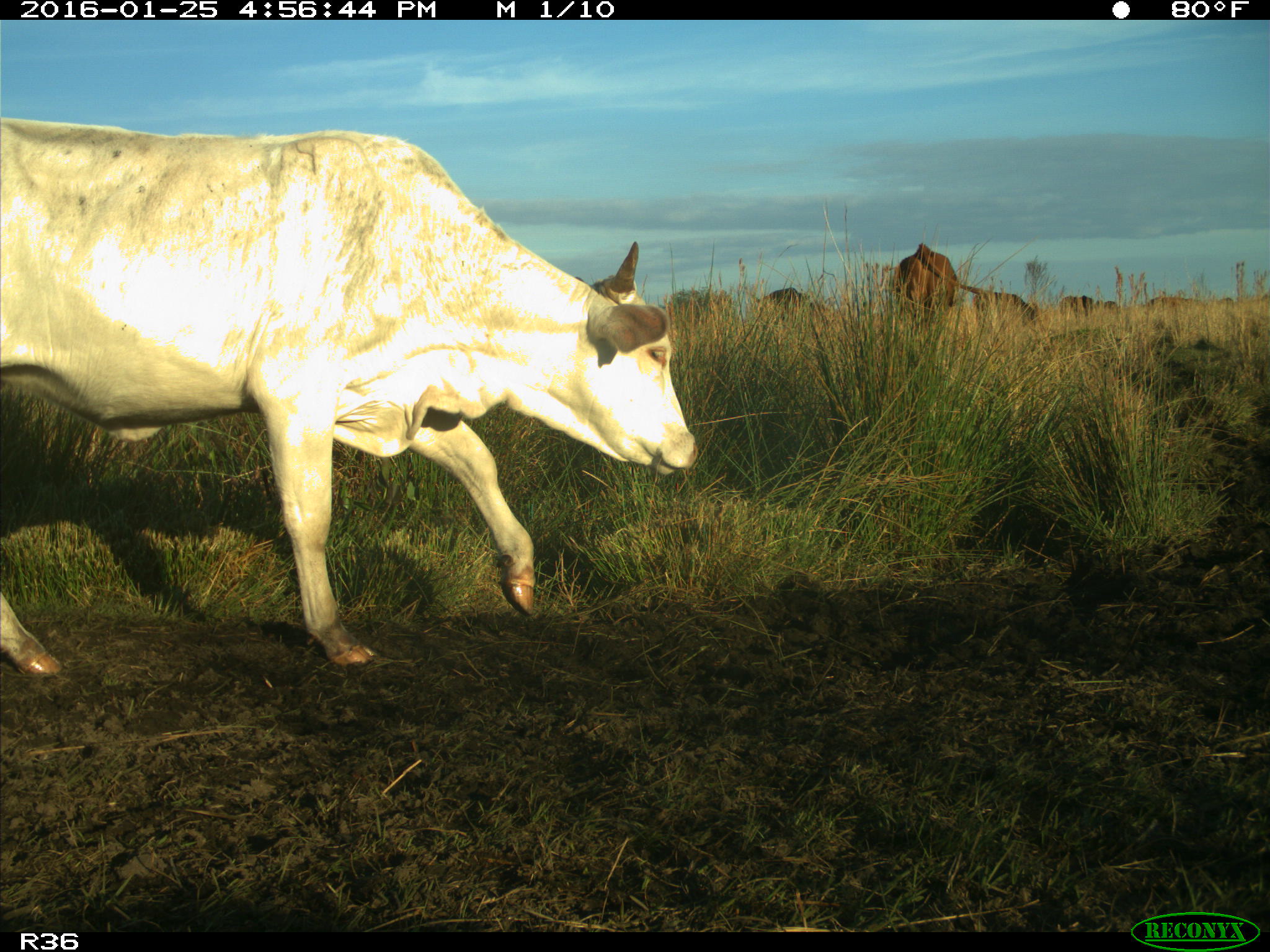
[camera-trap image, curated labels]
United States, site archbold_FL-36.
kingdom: Animalia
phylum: Chordata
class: Mammalia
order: Artiodactyla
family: Bovidae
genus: Bos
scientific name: Bos taurus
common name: domestic cow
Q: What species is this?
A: Bos taurus (domestic cow).